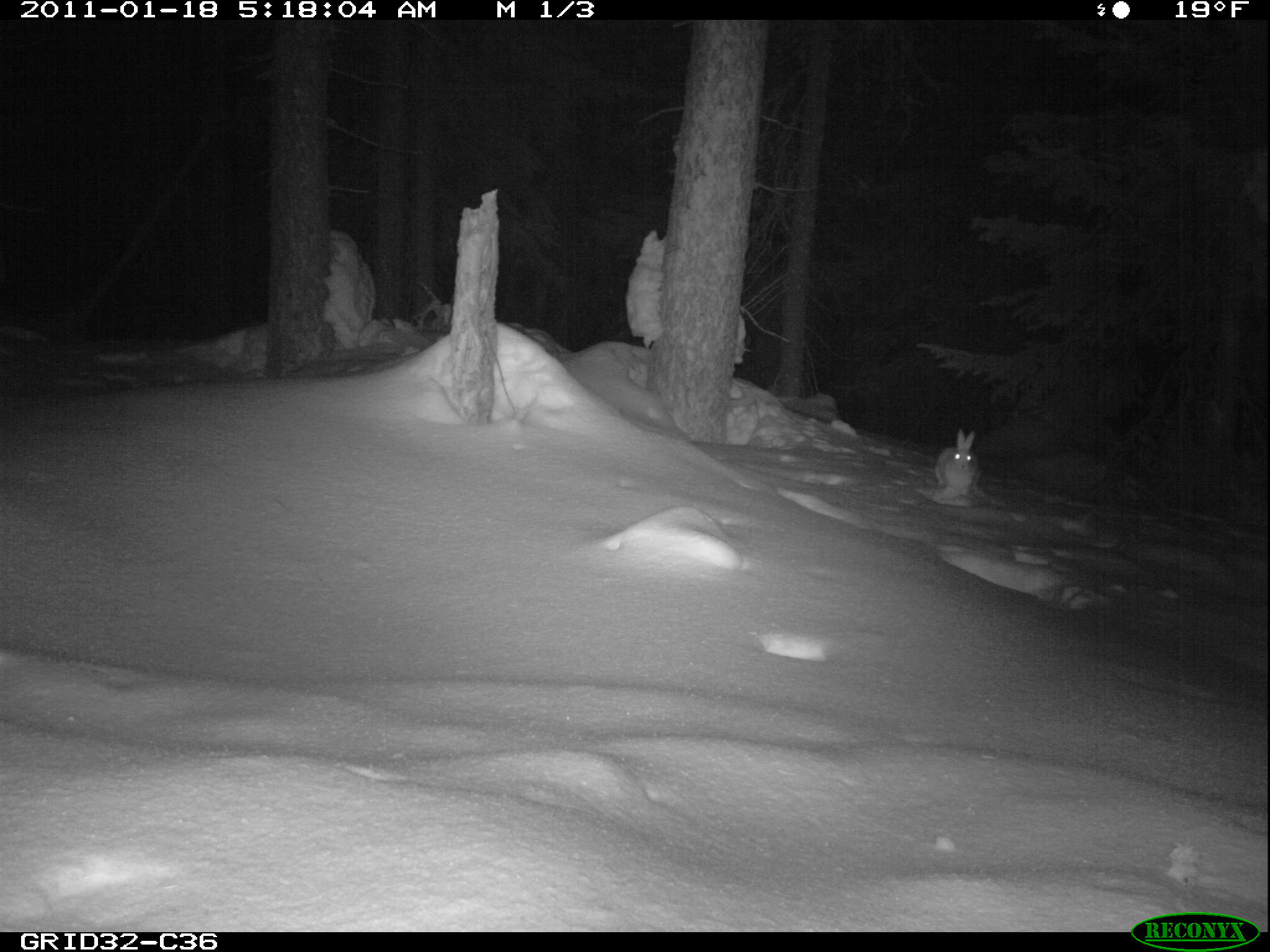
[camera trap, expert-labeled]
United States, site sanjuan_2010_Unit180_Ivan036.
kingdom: Animalia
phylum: Chordata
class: Mammalia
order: Lagomorpha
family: Leporidae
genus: Lepus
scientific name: Lepus americanus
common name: snowshoe hare